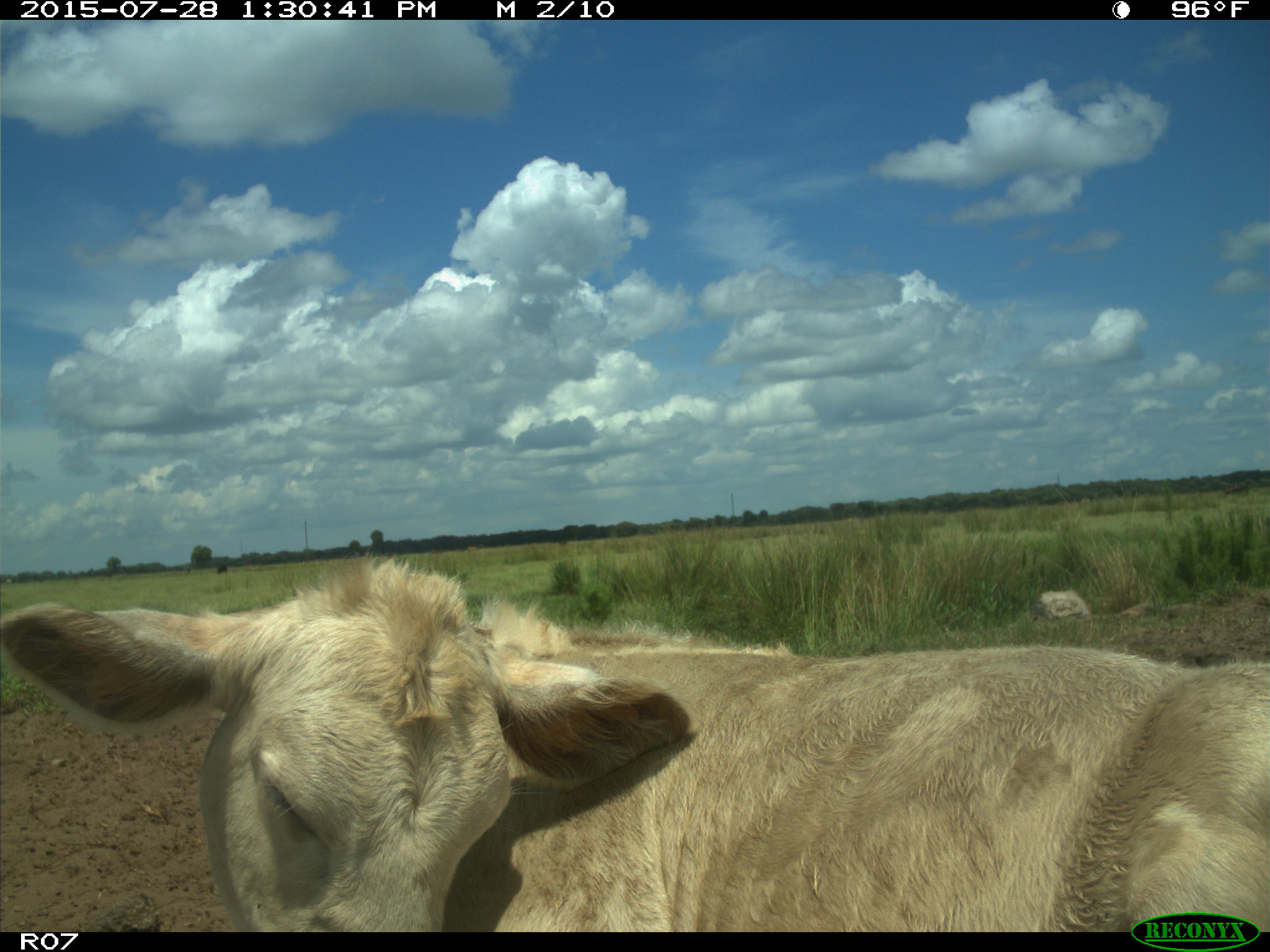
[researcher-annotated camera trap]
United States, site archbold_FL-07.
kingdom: Animalia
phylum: Chordata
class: Mammalia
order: Artiodactyla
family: Bovidae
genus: Bos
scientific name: Bos taurus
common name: domestic cow